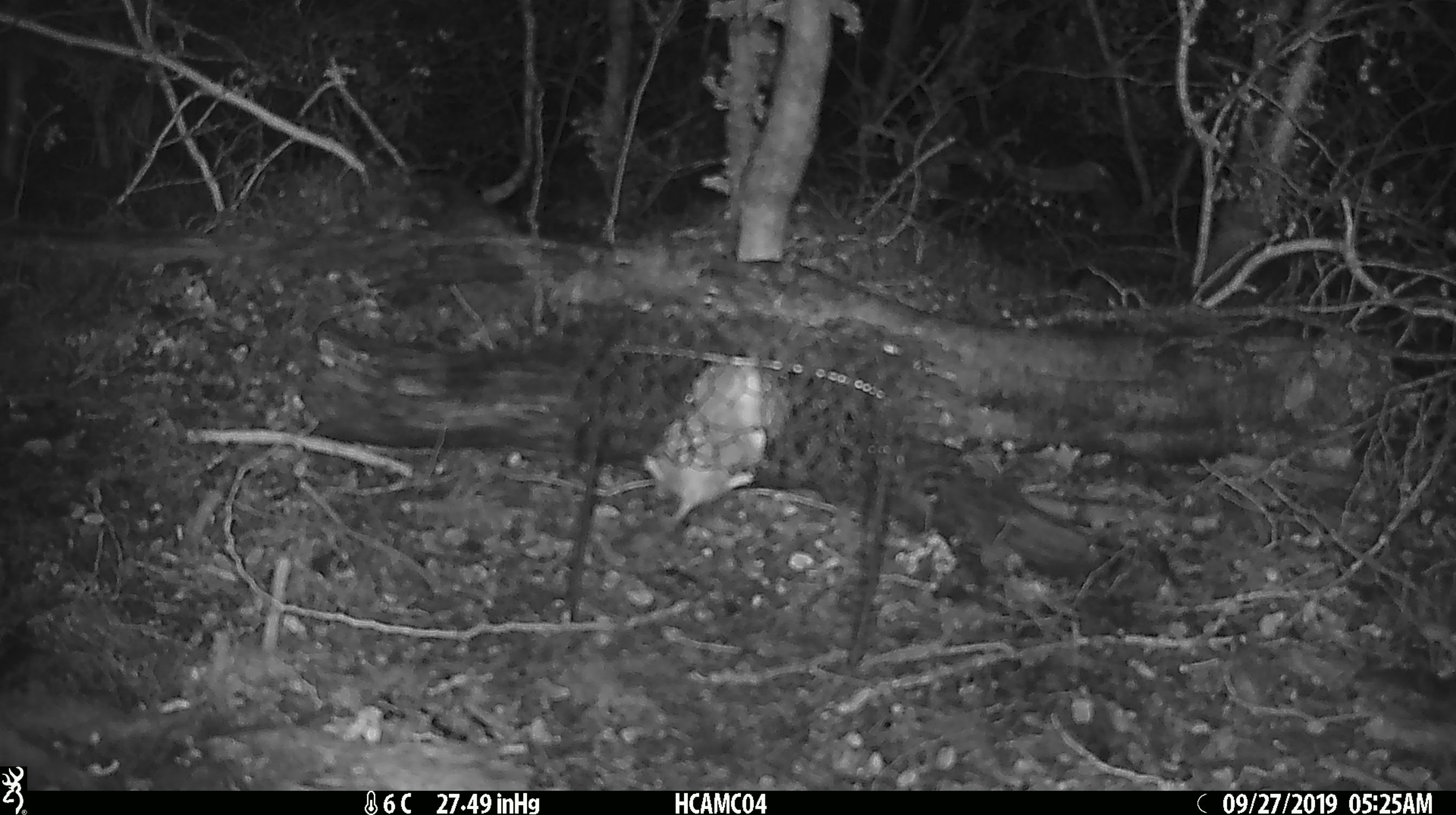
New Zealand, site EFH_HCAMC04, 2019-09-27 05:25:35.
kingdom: Animalia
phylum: Chordata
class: Mammalia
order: Rodentia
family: Muridae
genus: Mus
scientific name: Mus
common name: mouse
Mouse (Mus).